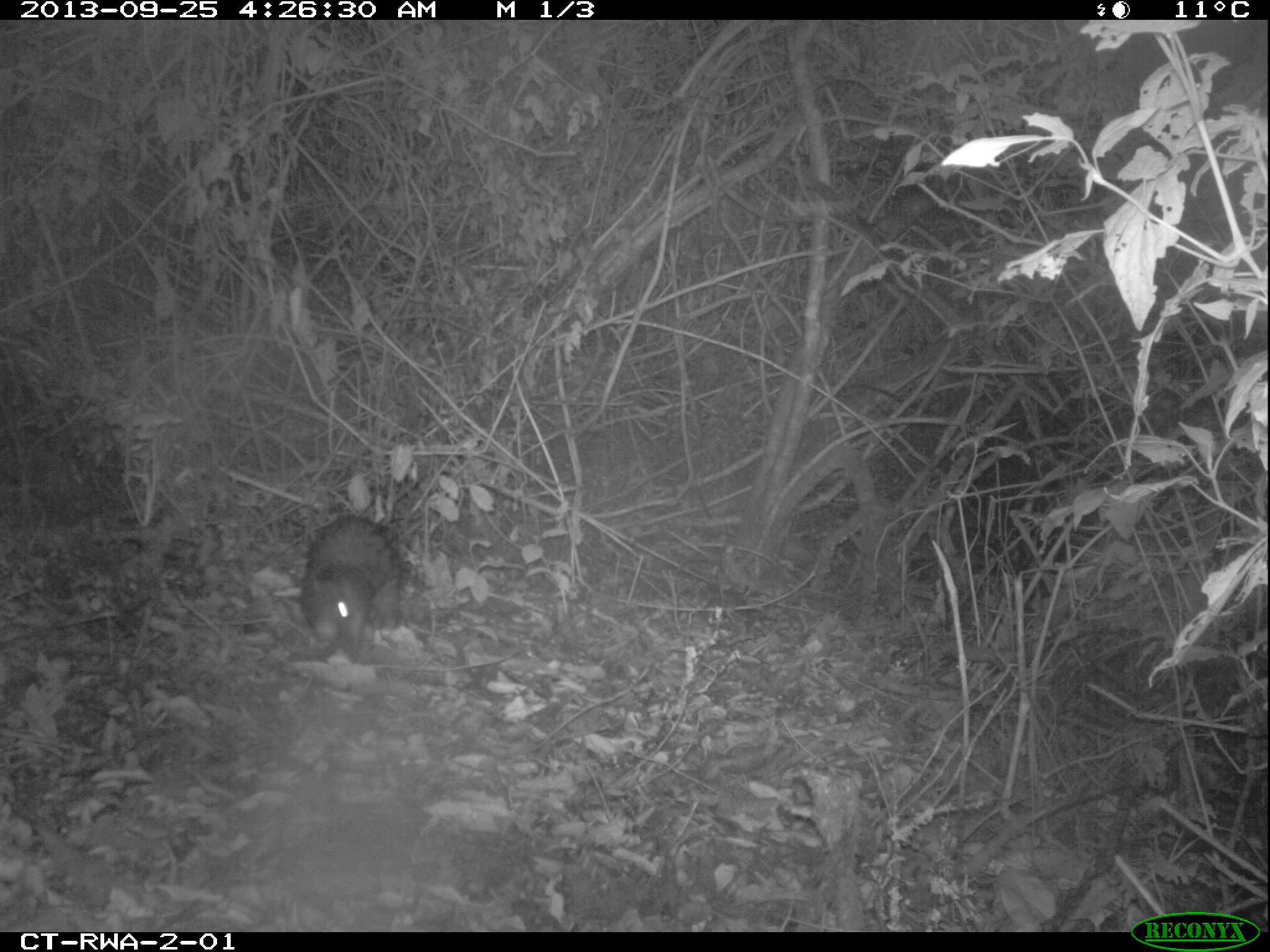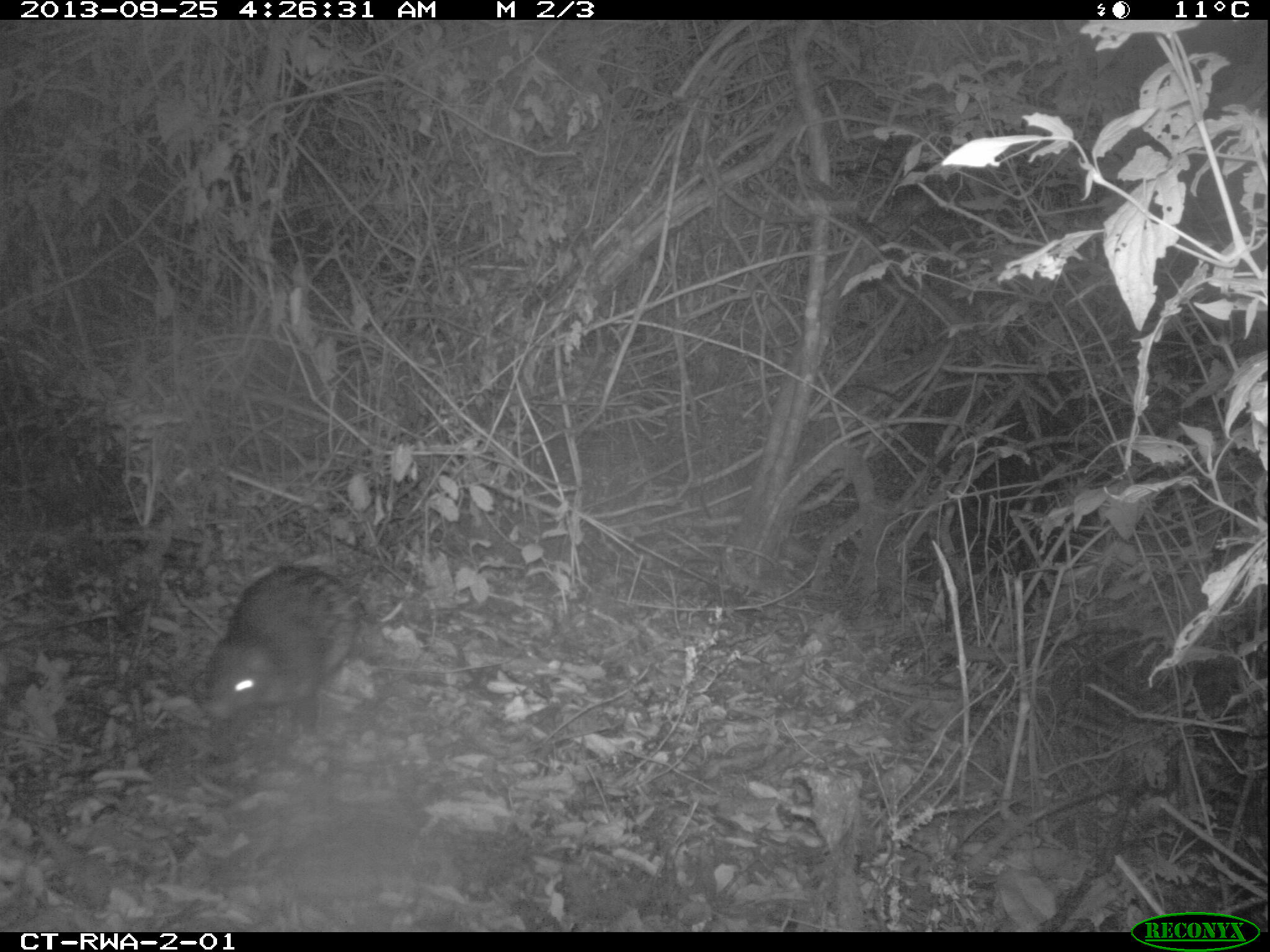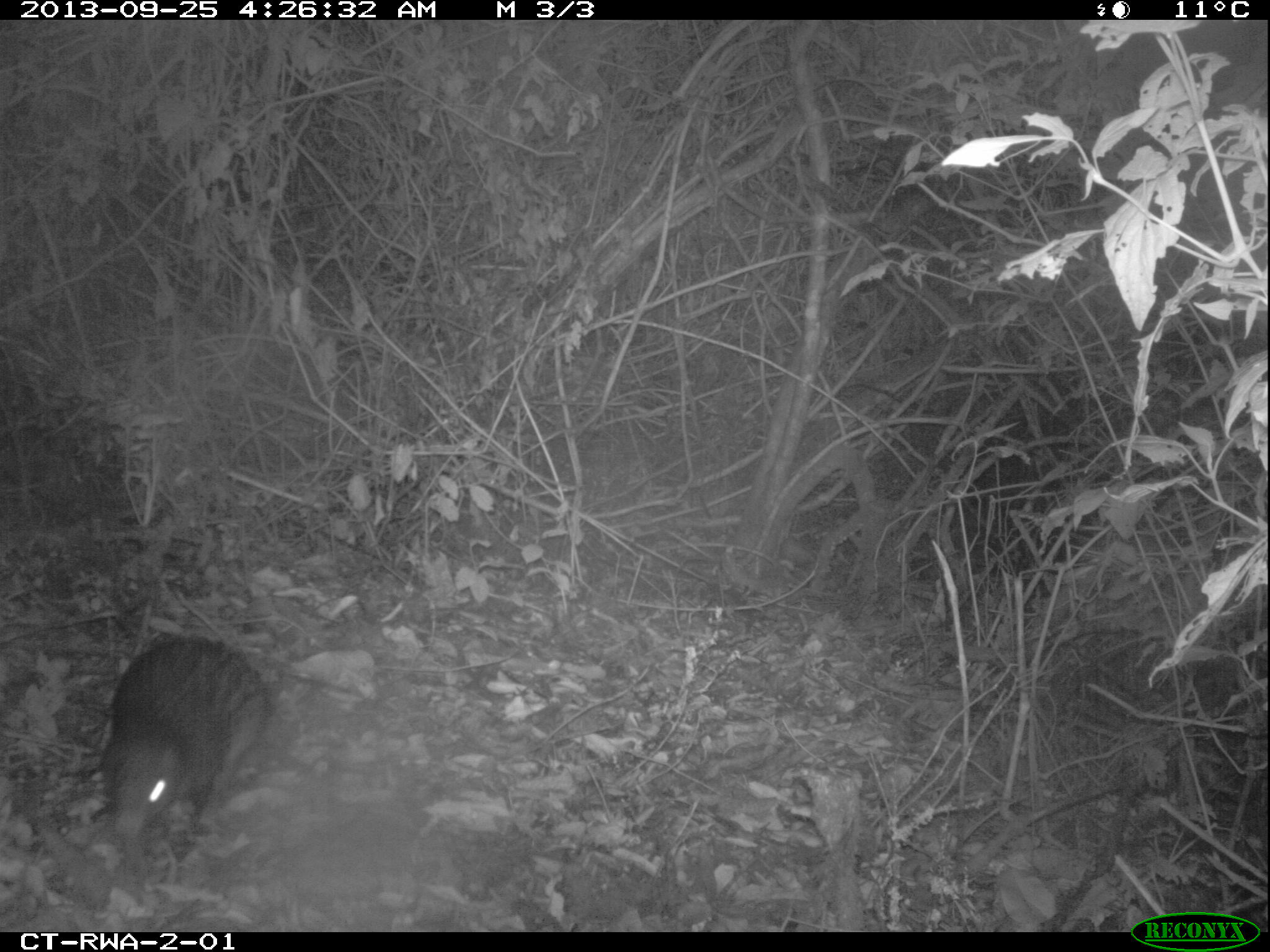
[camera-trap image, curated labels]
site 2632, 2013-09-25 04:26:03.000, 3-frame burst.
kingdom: Animalia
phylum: Chordata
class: Mammalia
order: Rodentia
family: Hystricidae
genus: Atherurus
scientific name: Atherurus africanus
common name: african brush-tailed porcupine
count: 1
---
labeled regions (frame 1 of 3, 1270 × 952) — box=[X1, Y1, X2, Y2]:
atherurus africanus: box=[292, 512, 402, 653]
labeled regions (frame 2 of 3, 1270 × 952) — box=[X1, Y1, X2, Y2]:
atherurus africanus: box=[190, 568, 376, 730]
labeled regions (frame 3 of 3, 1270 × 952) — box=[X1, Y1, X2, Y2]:
atherurus africanus: box=[96, 635, 261, 855]